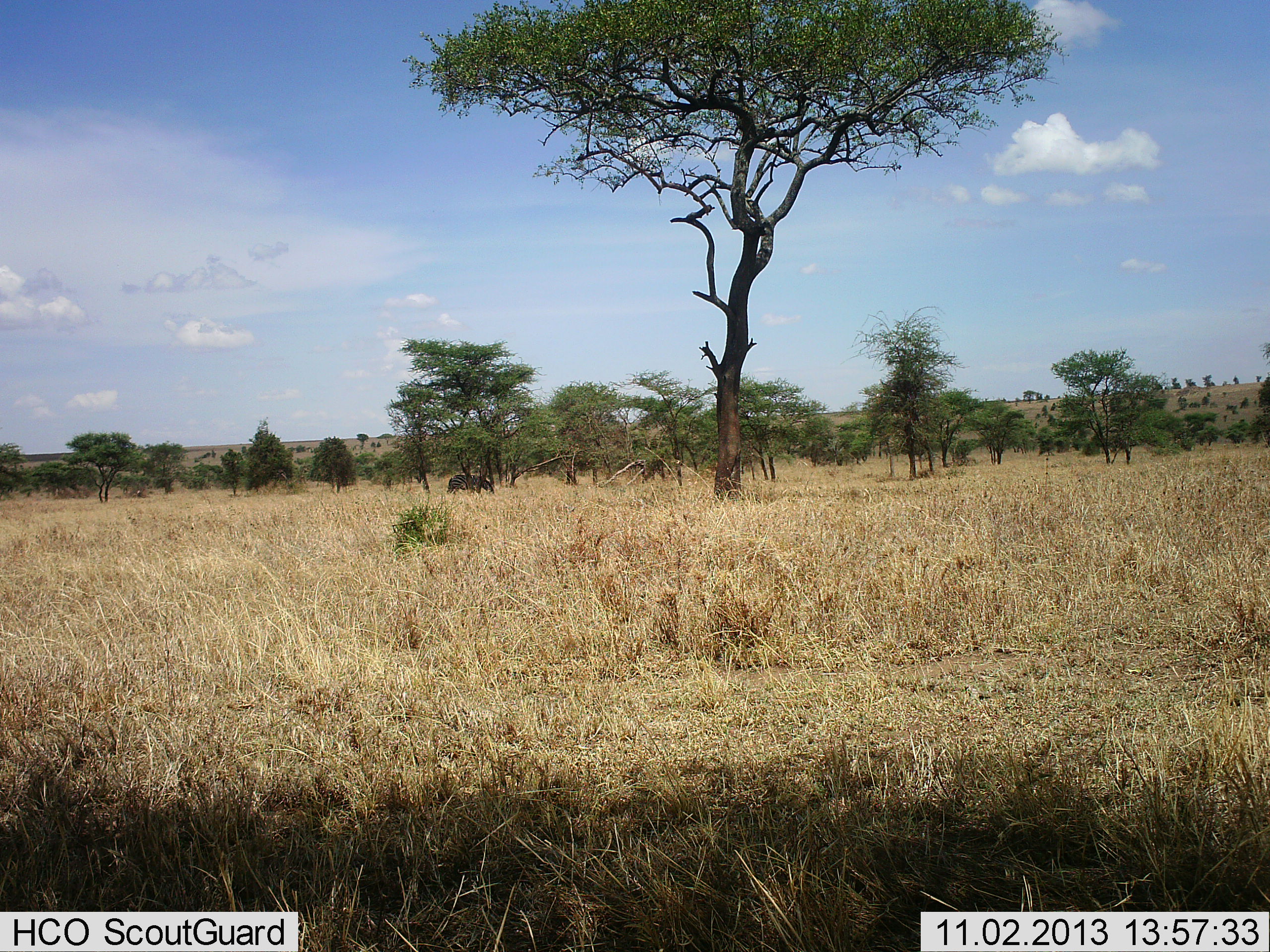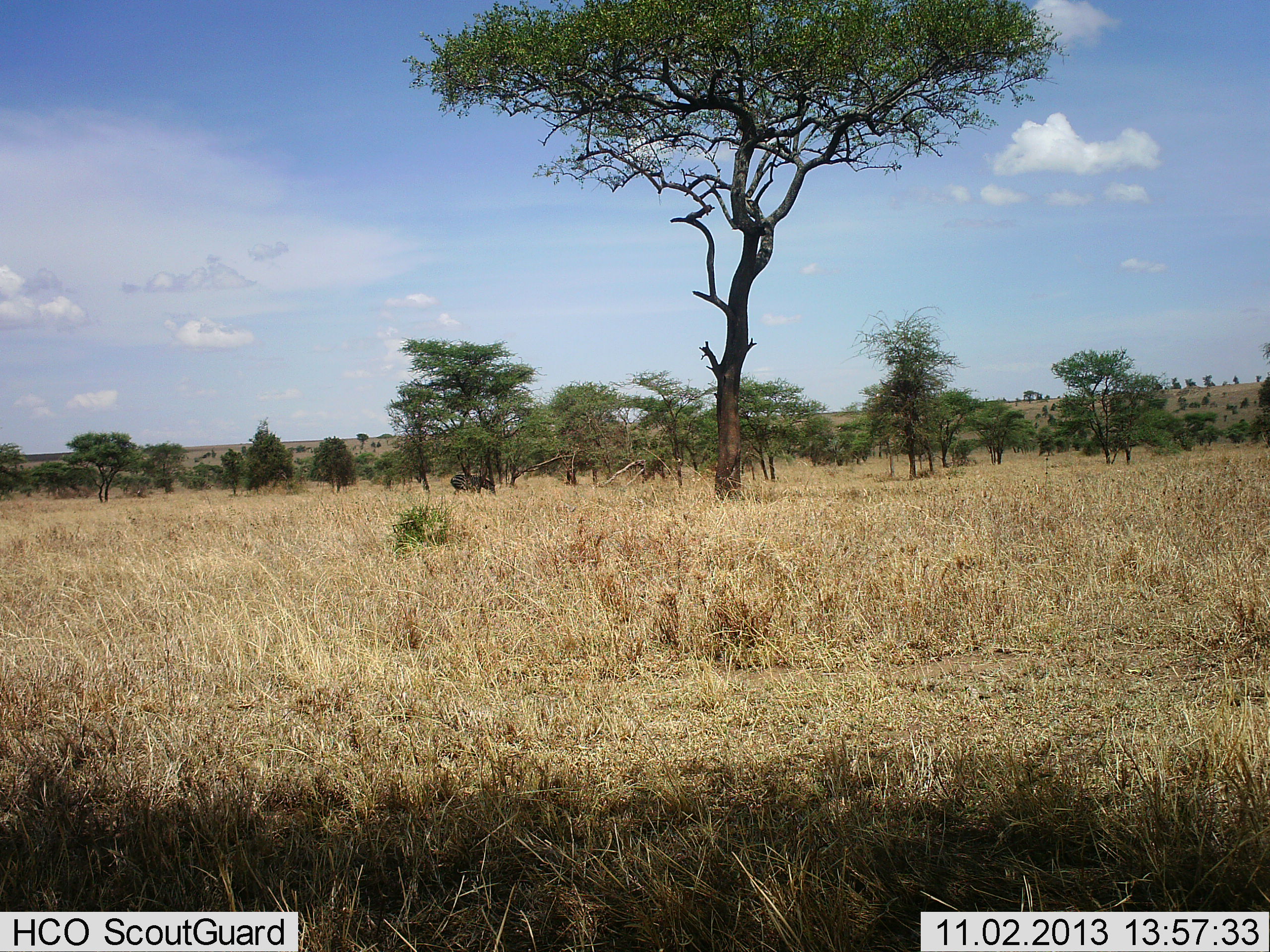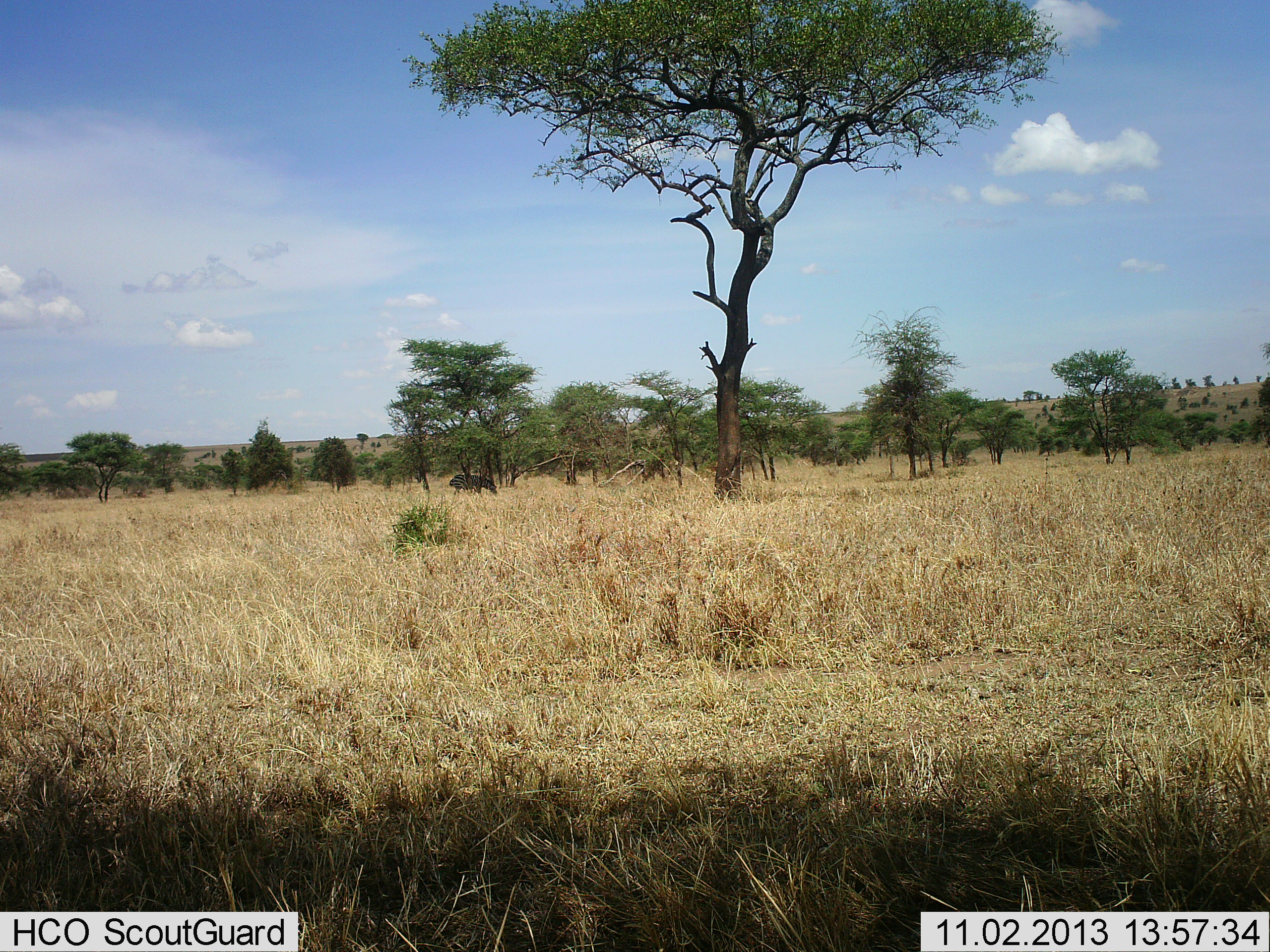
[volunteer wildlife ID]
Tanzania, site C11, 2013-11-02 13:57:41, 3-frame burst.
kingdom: Animalia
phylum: Chordata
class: Mammalia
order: Artiodactyla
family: Bovidae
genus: Connochaetes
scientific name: Connochaetes taurinus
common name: blue wildebeest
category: wildebeest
Wildebeest (blue wildebeest) (Connochaetes taurinus), count 1. Behavior (volunteer vote fractions): standing 67%, resting 11%, moving 11%, interacting 0%. Young present (vote fraction): 0%. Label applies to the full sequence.